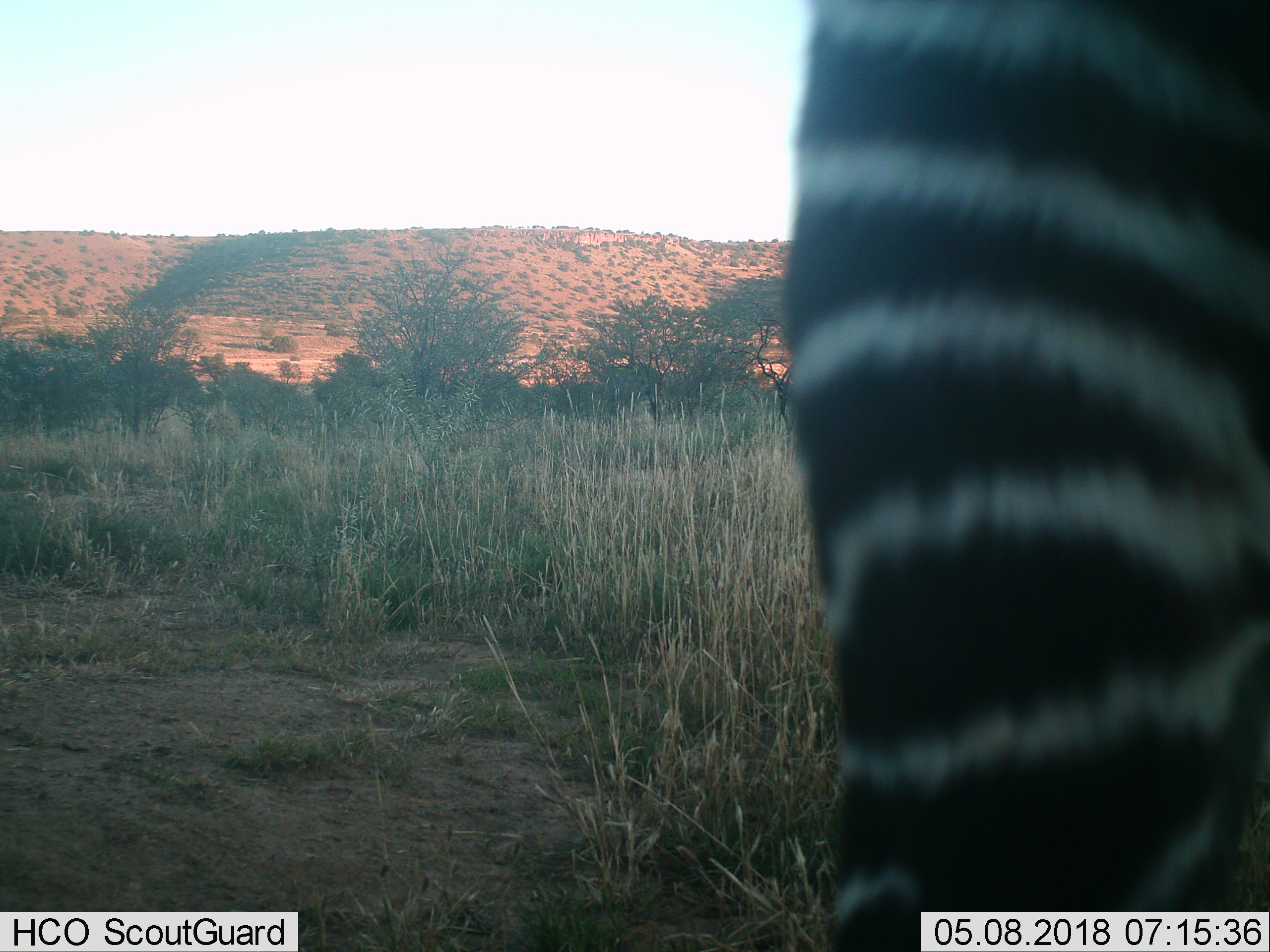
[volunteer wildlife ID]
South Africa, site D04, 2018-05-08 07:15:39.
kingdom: Animalia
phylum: Chordata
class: Mammalia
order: Perissodactyla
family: Equidae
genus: Equus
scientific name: Equus zebra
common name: mountain zebra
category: zebramountain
Zebramountain (mountain zebra) (Equus zebra), count 1. Behavior (volunteer vote fractions): standing 71%, resting 0%, moving 29%, interacting 0%. Young present (vote fraction): 0%. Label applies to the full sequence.